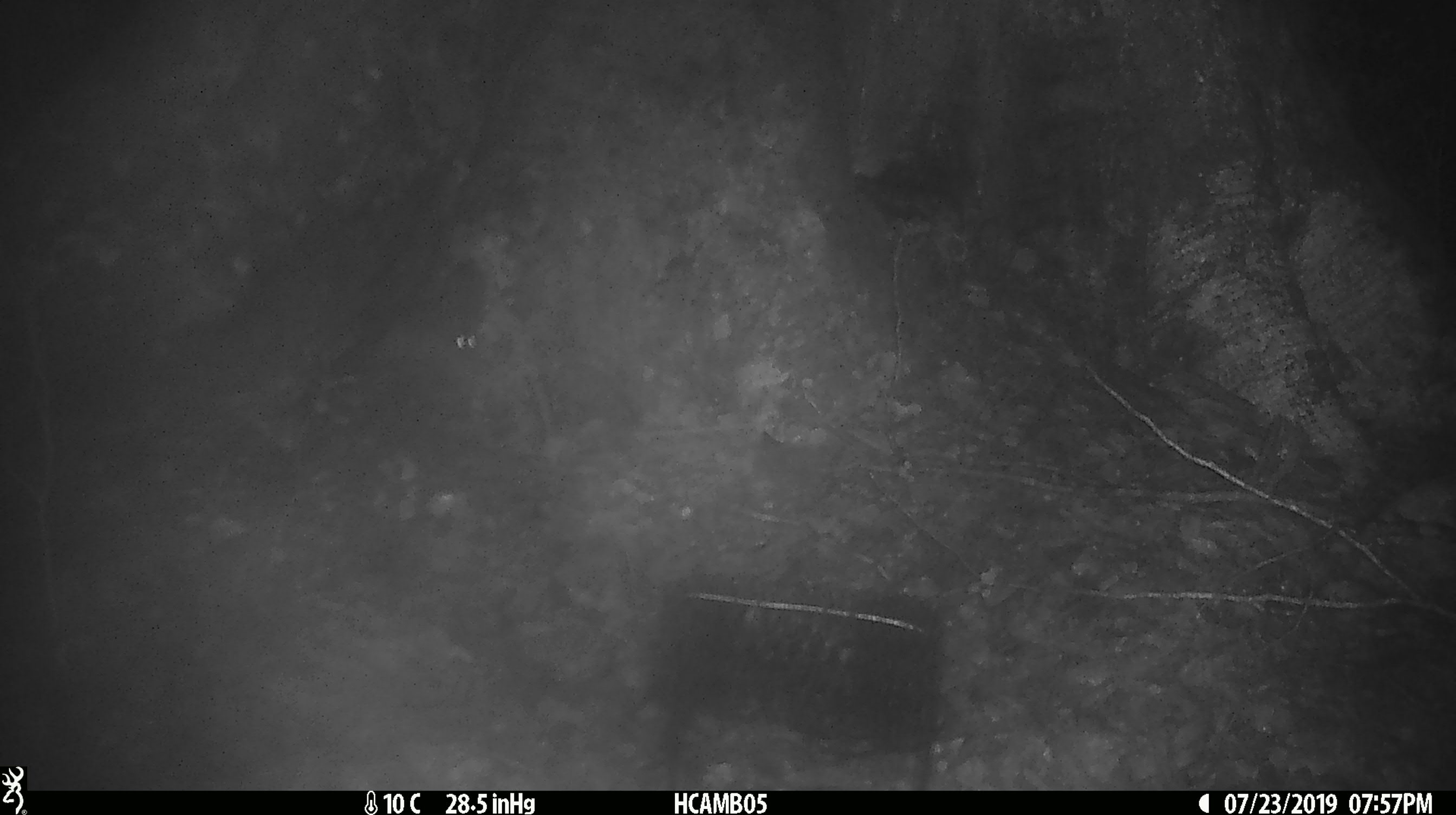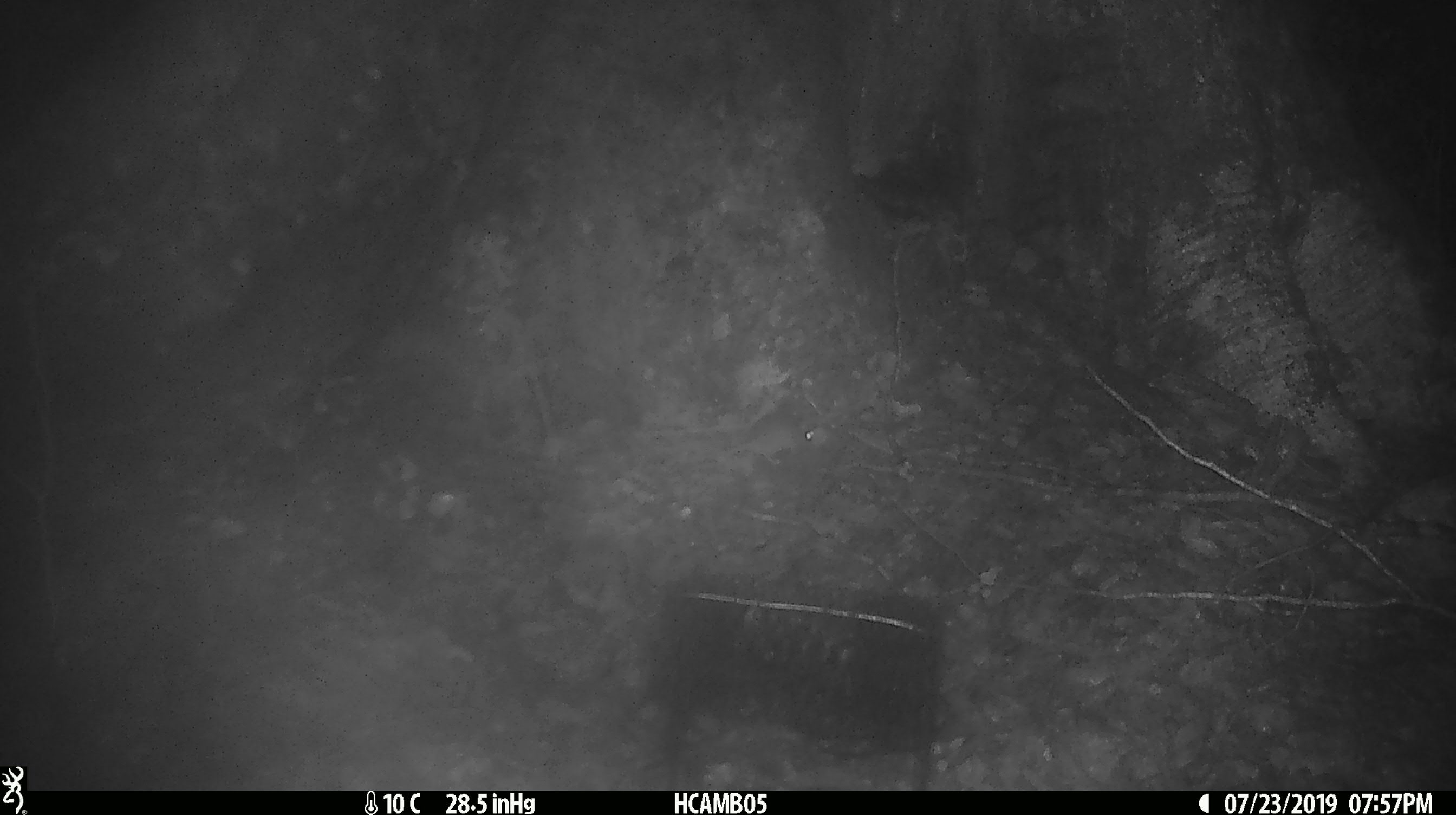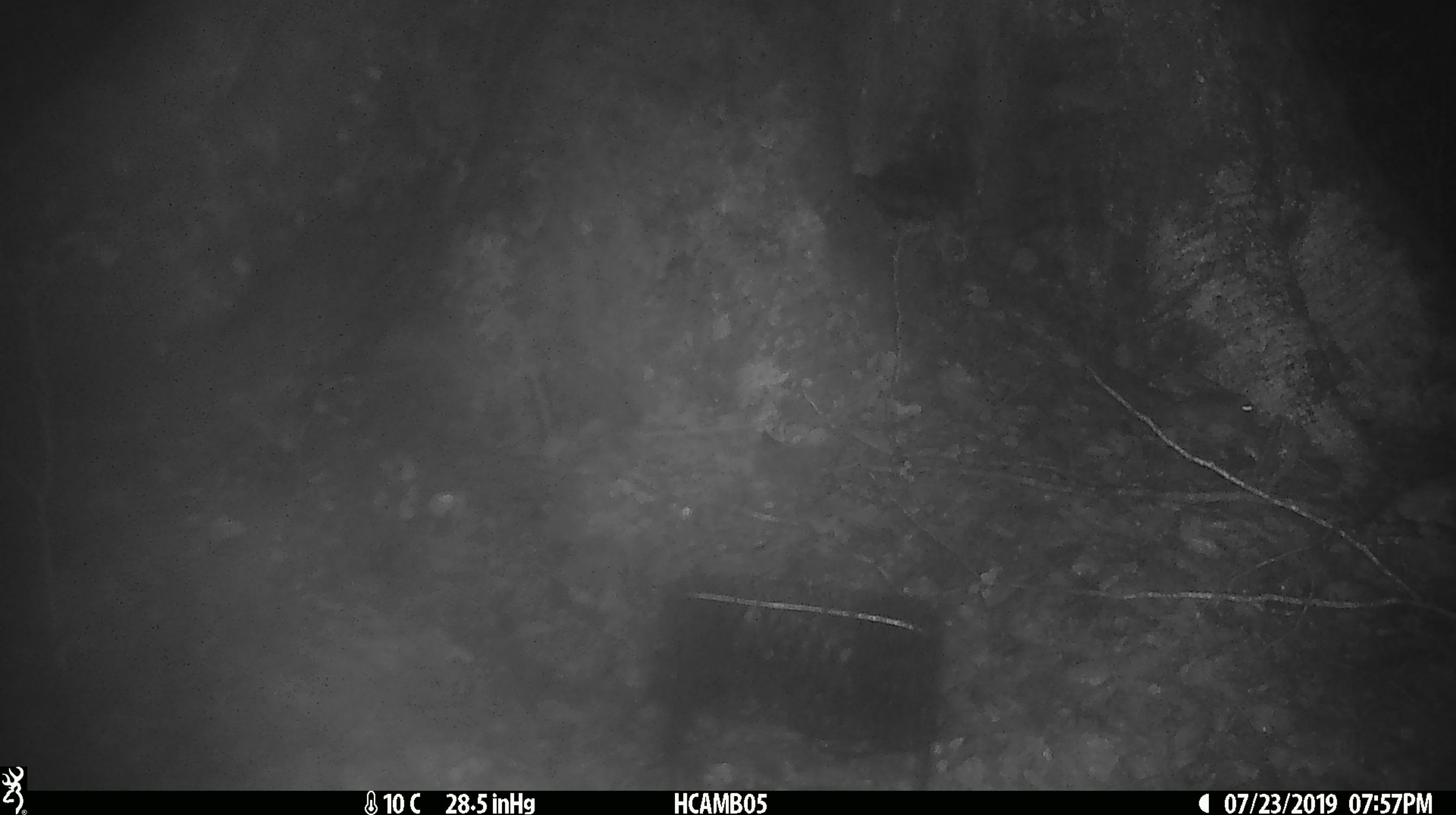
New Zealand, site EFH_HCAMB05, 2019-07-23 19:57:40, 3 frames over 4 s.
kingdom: Animalia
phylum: Chordata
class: Mammalia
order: Rodentia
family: Muridae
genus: Mus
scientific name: Mus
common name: mouse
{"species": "mouse (Mus)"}